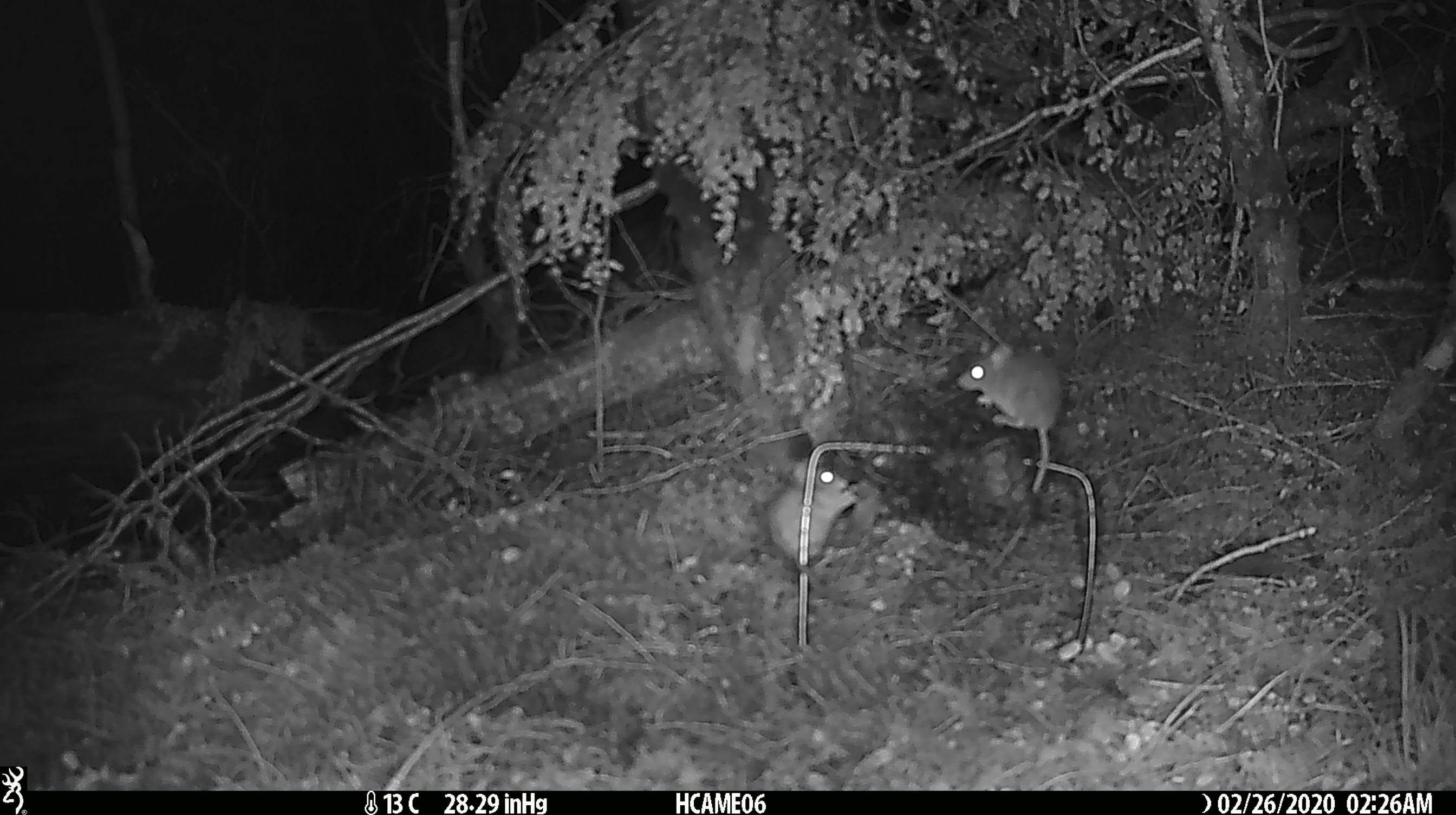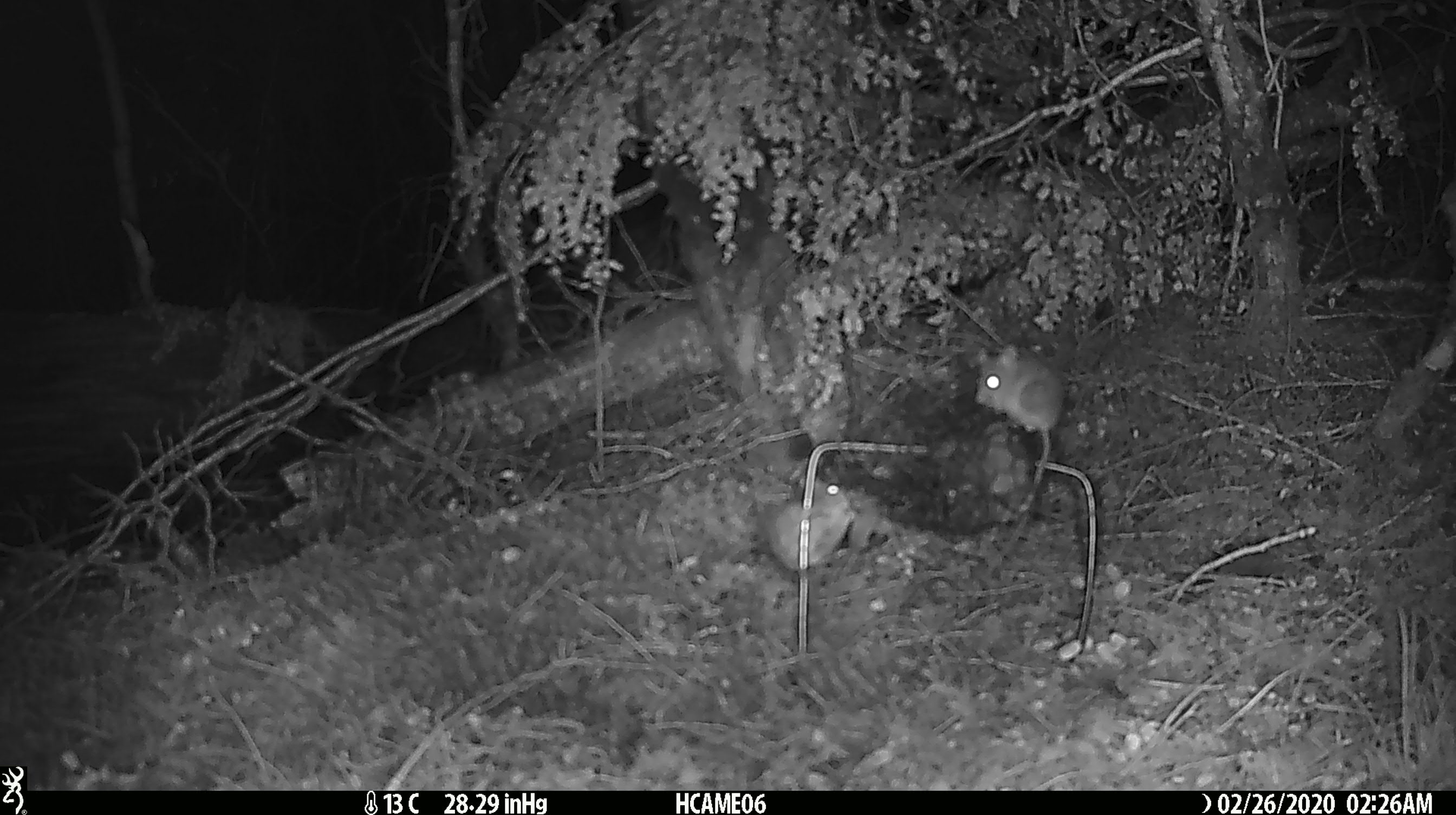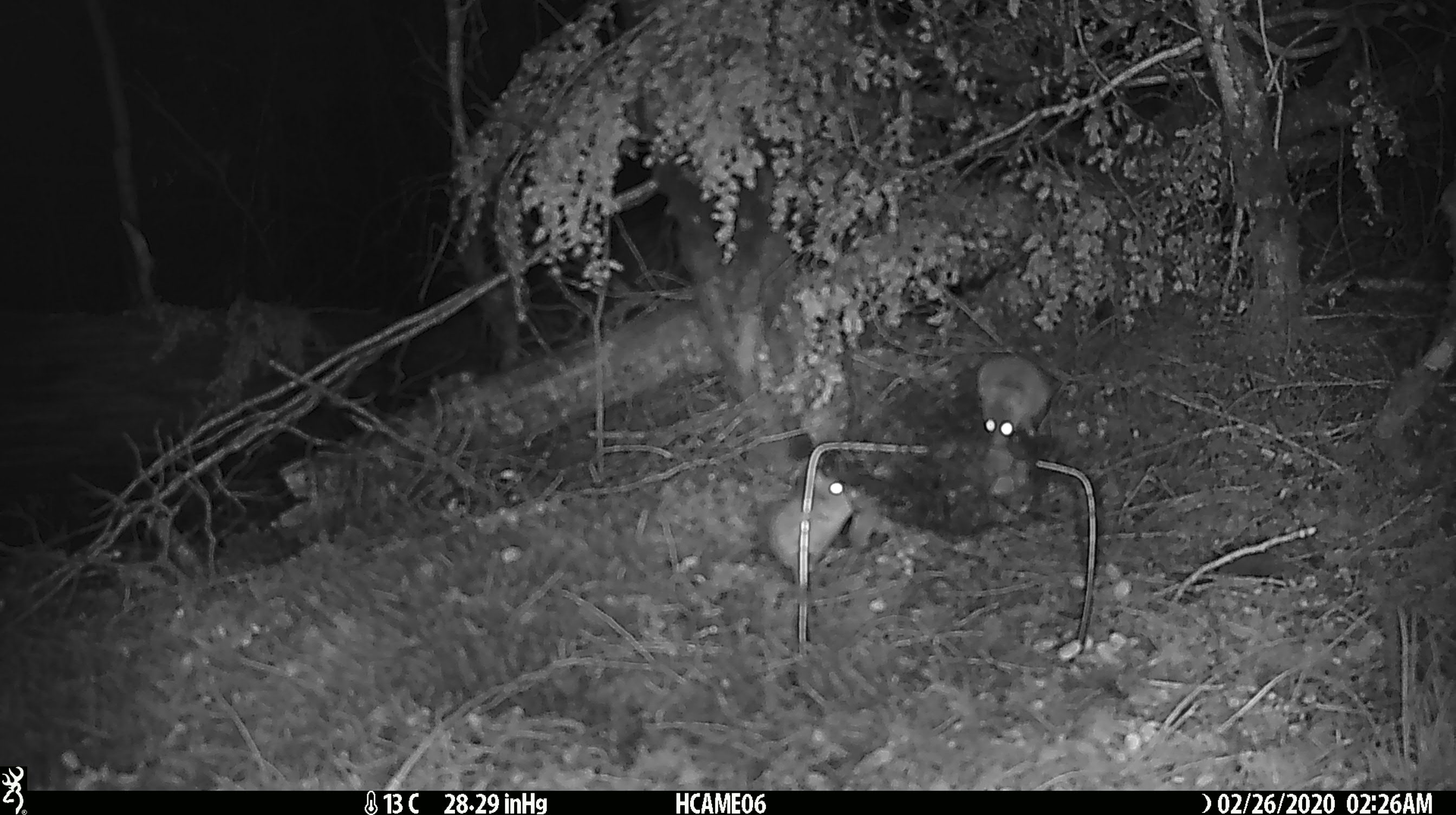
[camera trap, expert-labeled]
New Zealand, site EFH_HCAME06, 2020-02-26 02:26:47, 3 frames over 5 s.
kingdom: Animalia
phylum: Chordata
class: Mammalia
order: Rodentia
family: Muridae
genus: Mus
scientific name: Mus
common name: mouse